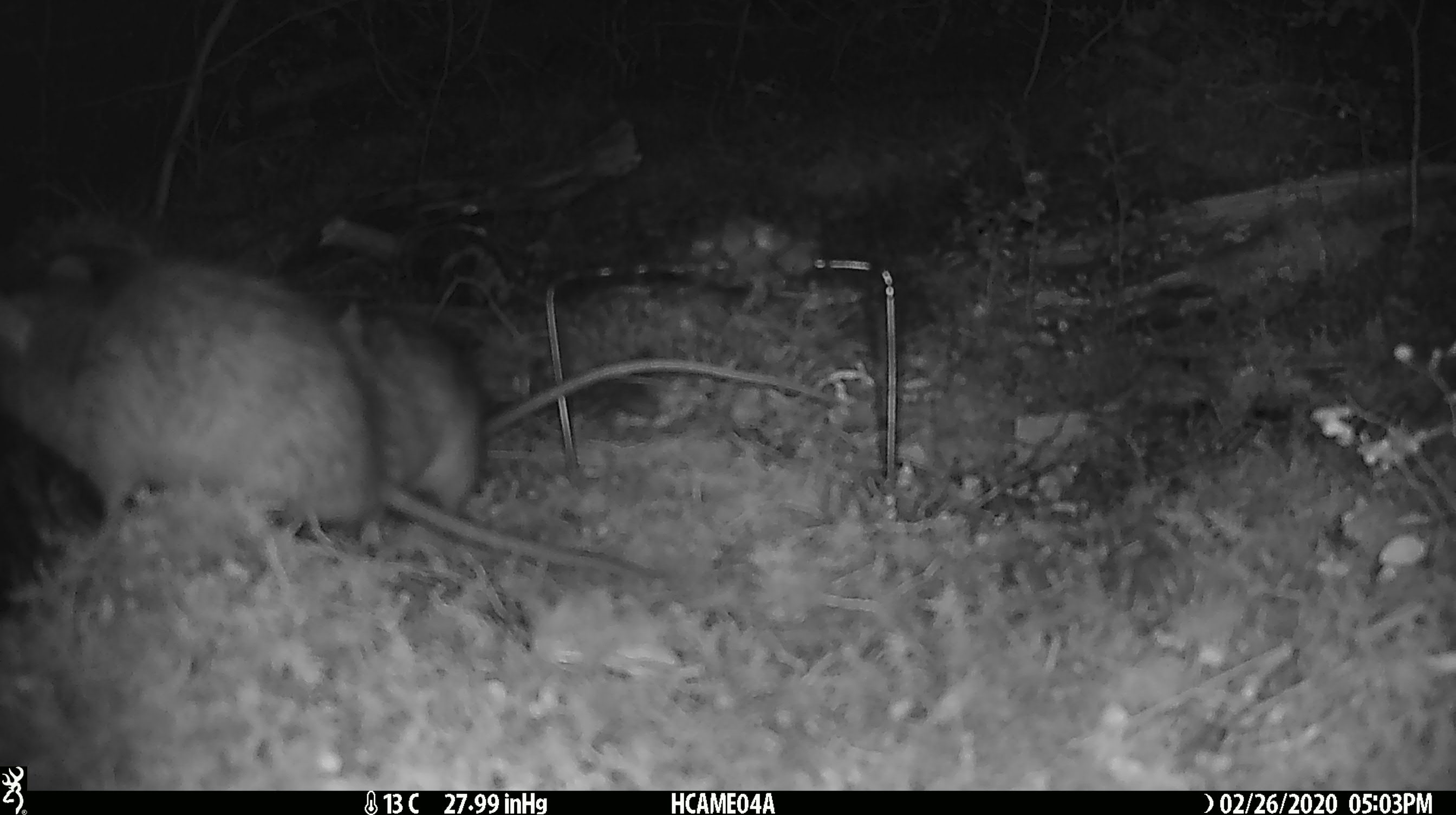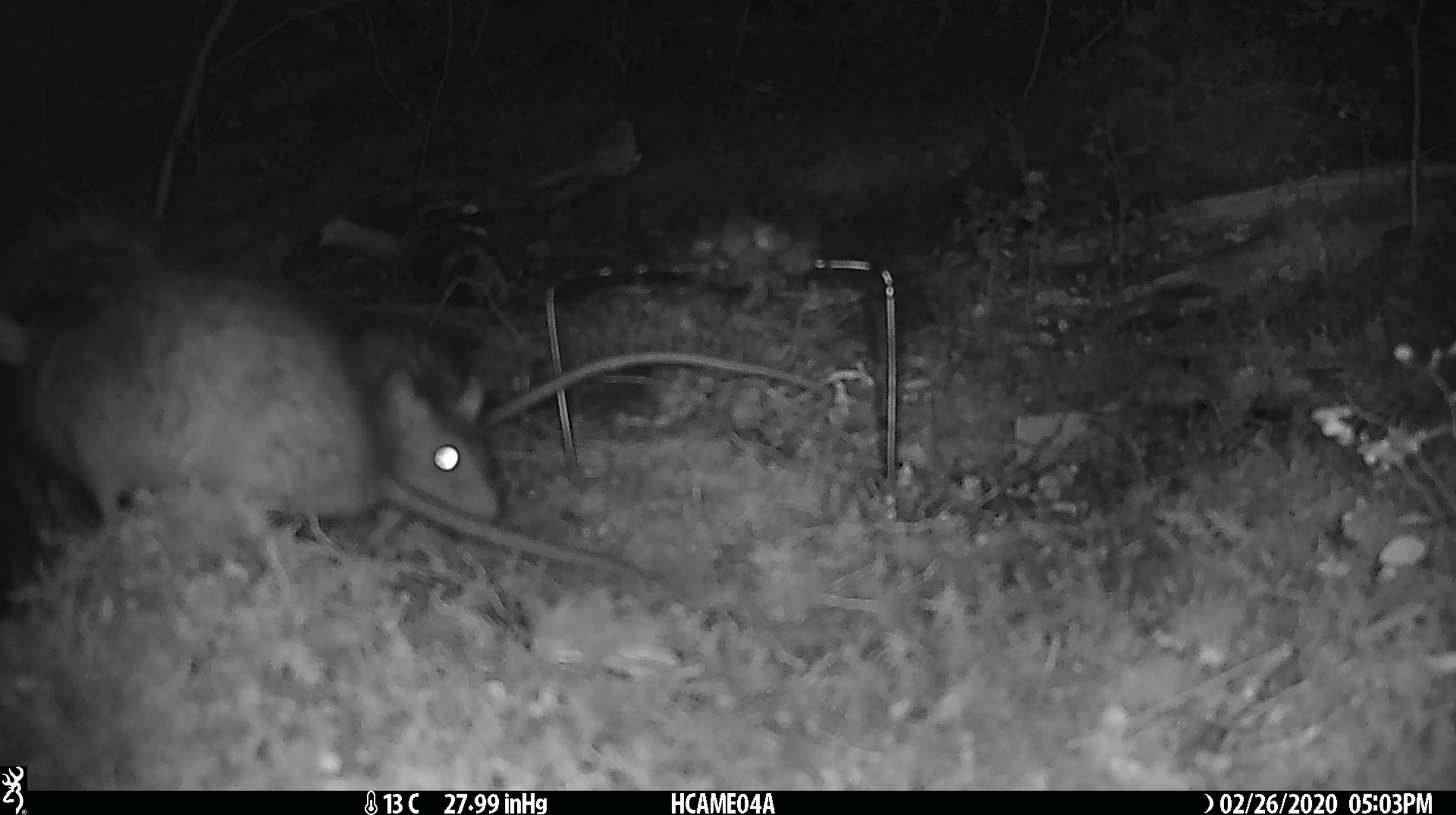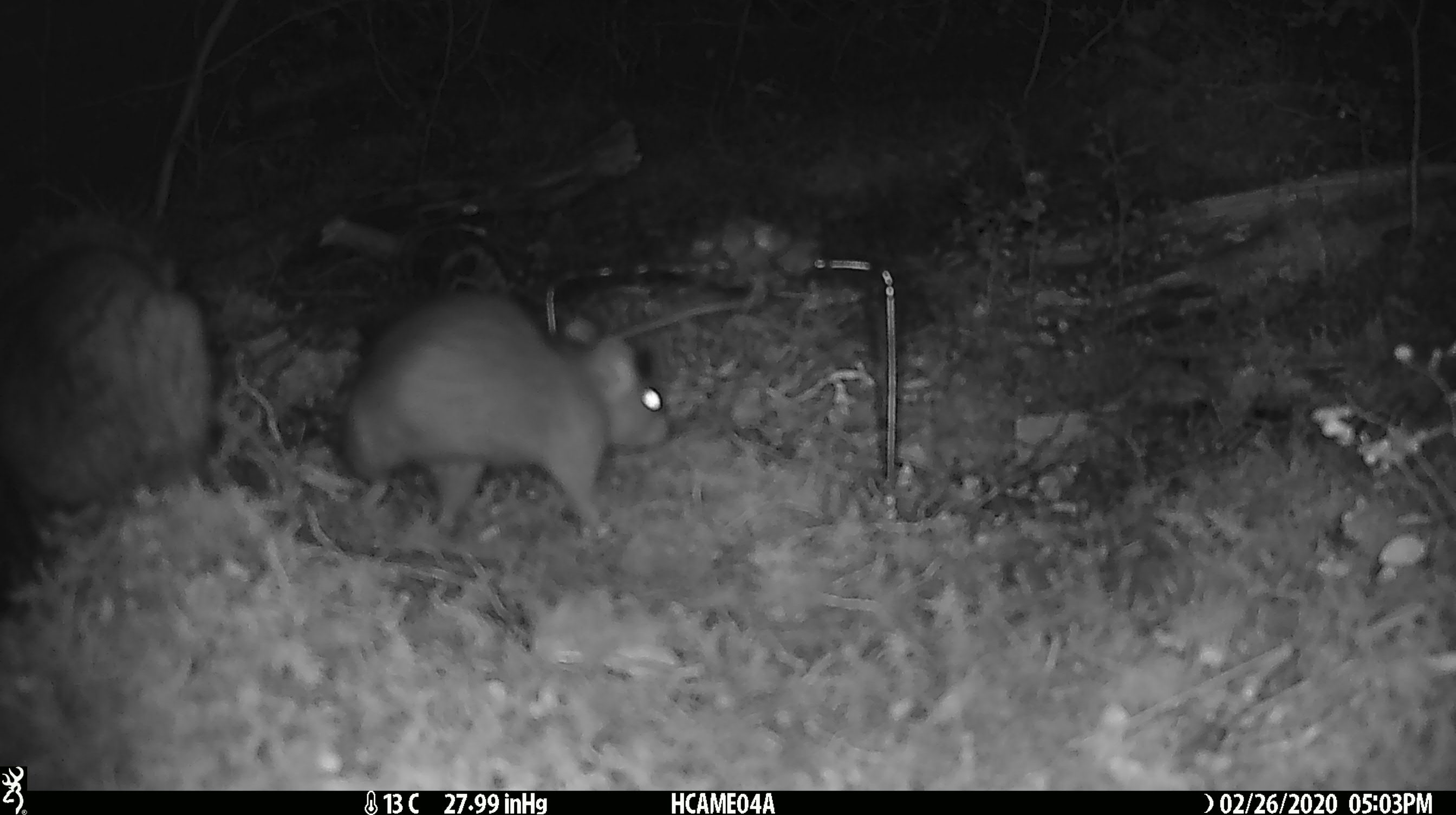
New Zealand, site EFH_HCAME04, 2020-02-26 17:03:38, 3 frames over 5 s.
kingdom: Animalia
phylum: Chordata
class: Mammalia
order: Rodentia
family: Muridae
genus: Rattus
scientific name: Rattus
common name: rat